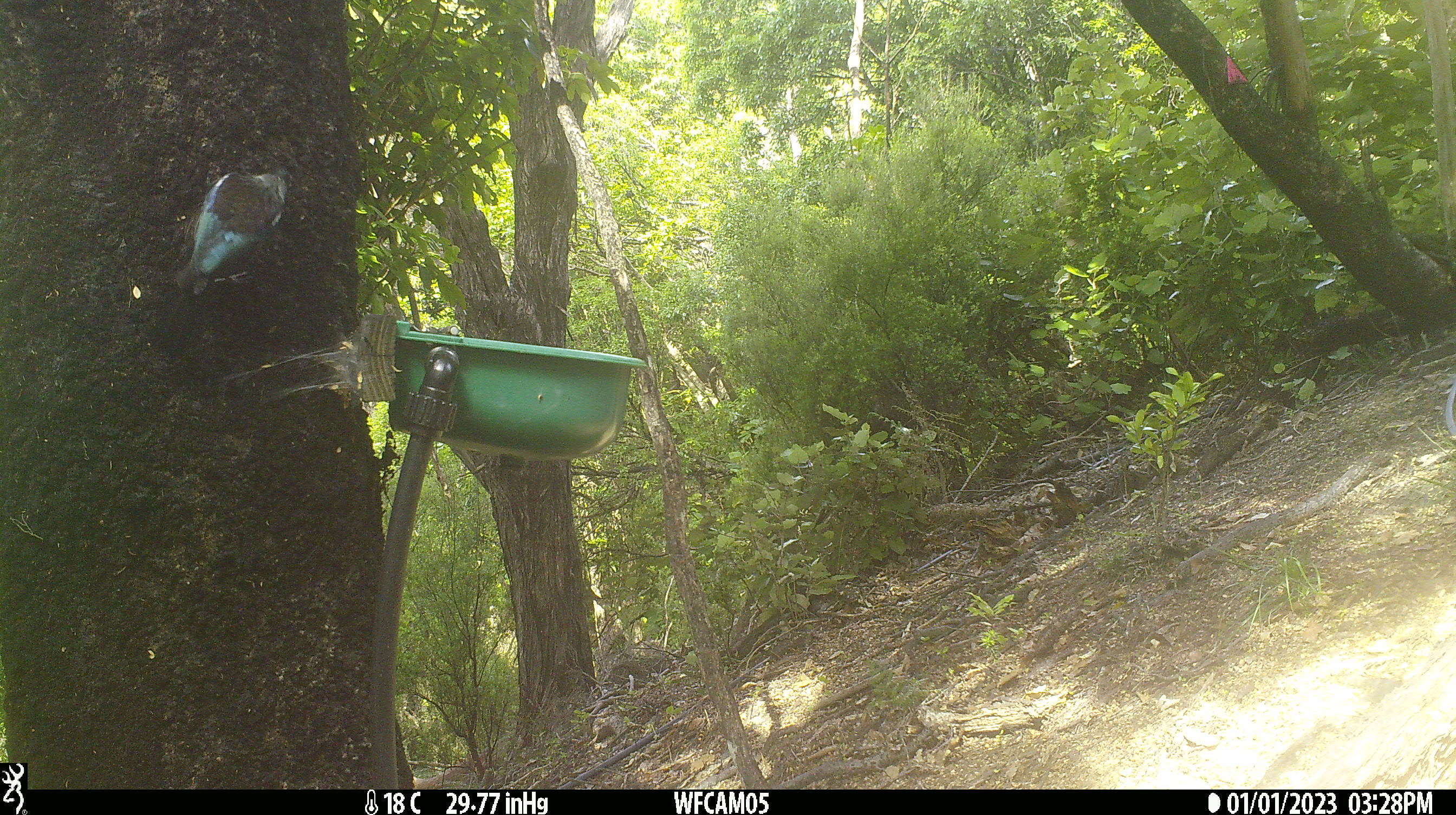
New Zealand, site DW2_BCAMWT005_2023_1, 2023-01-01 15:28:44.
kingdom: Animalia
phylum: Chordata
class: Aves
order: Passeriformes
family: Meliphagidae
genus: Prosthemadera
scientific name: Prosthemadera novaeseelandiae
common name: tui